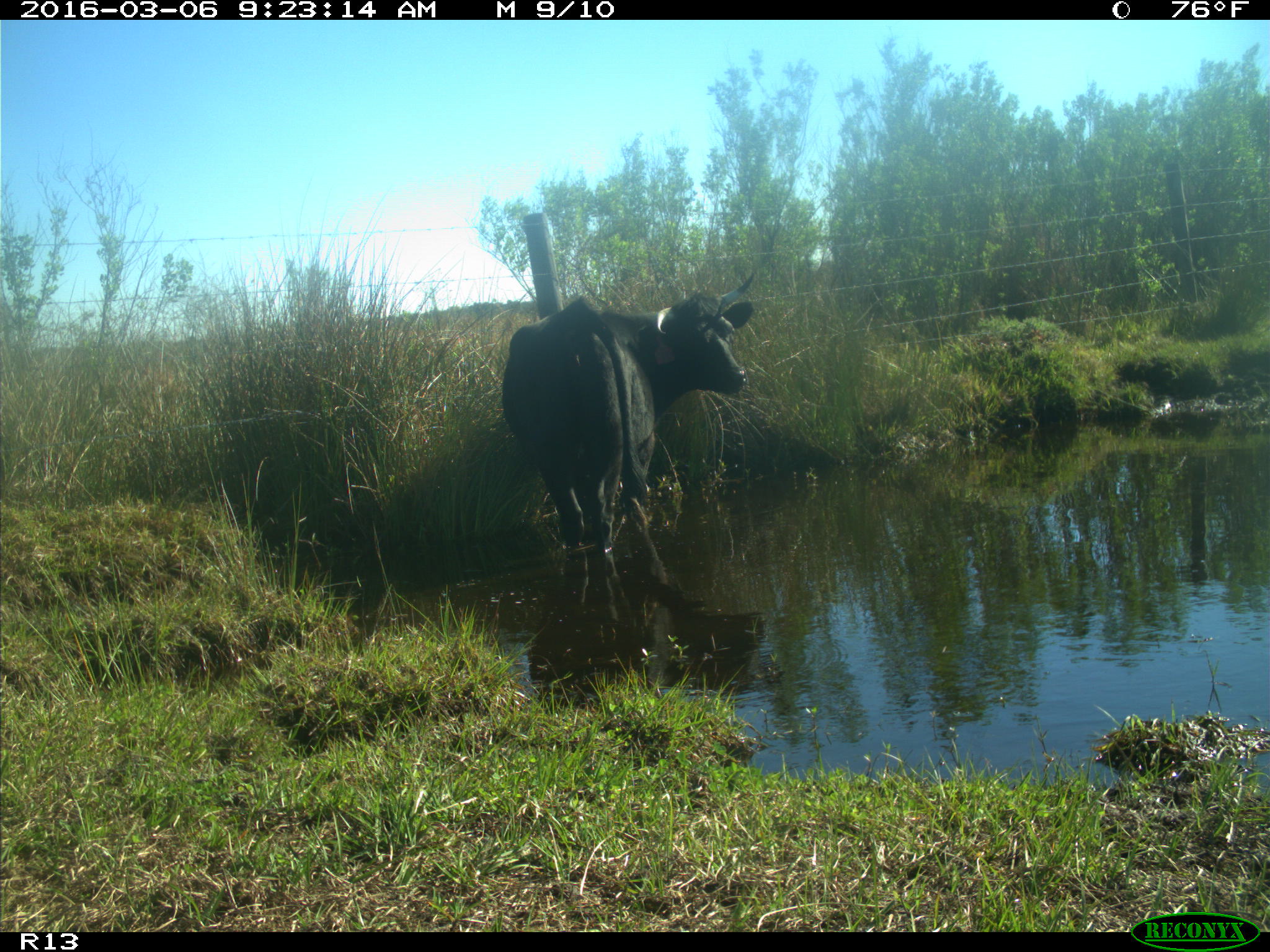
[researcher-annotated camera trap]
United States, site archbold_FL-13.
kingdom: Animalia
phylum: Chordata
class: Mammalia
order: Artiodactyla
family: Bovidae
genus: Bos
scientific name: Bos taurus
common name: domestic cow